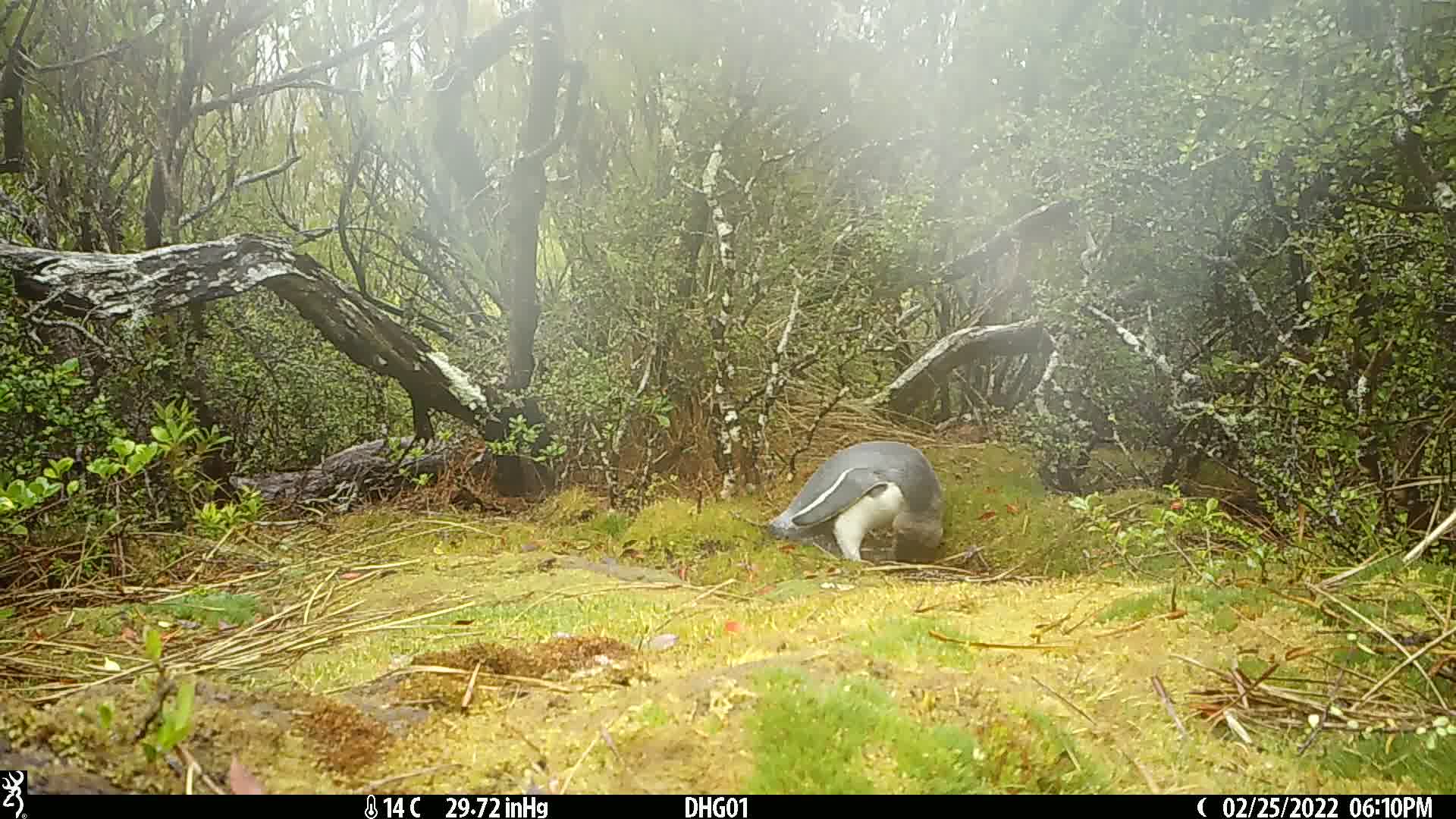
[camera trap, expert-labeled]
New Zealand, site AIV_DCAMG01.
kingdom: Animalia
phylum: Chordata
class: Aves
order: Sphenisciformes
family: Spheniscidae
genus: Megadyptes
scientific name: Megadyptes antipodes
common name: yellow-eyed penguin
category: yellow eyed penguin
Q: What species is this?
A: Yellow eyed penguin (yellow-eyed penguin) (Megadyptes antipodes).